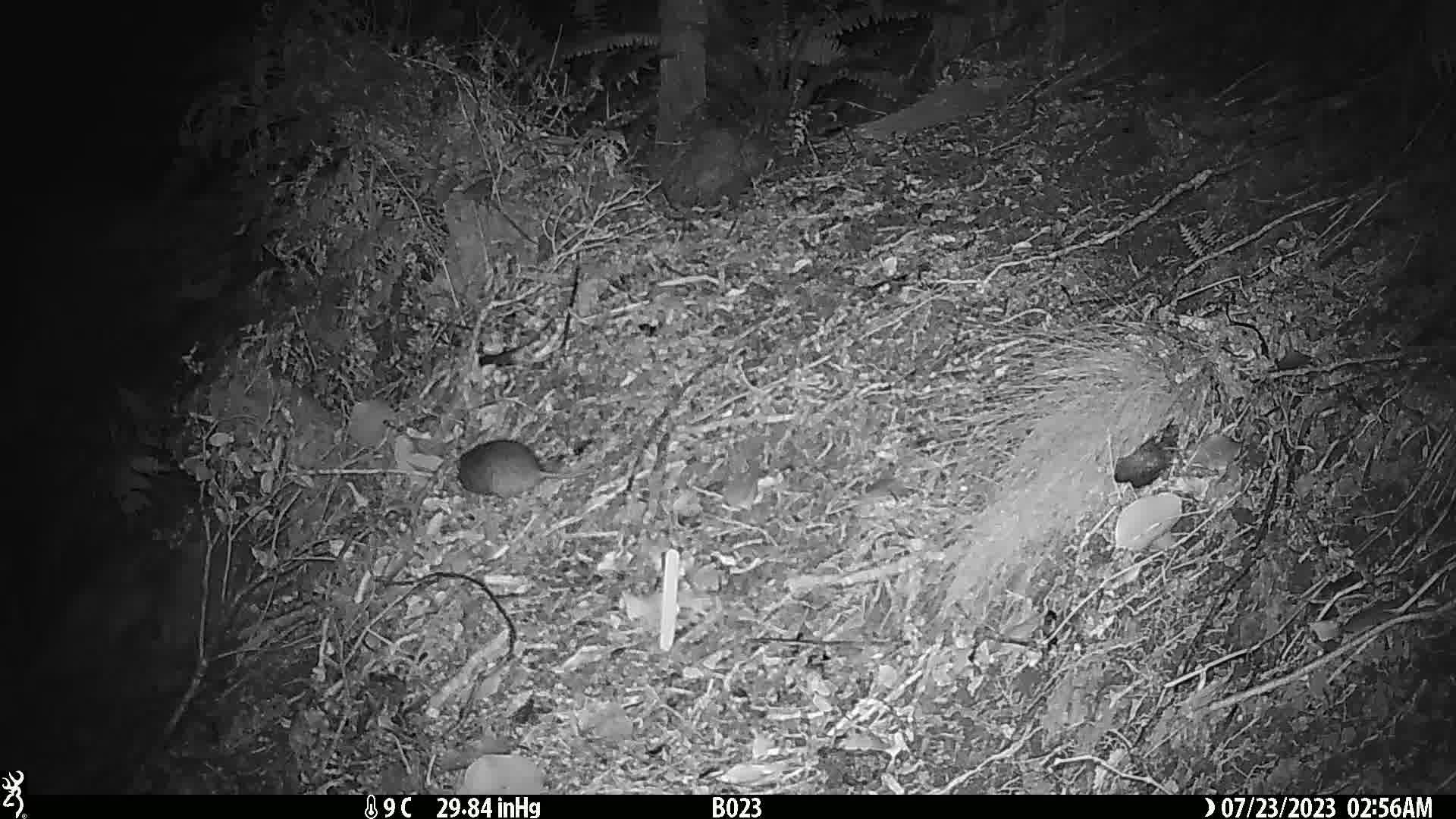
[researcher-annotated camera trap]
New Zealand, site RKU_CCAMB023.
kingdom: Animalia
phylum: Chordata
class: Mammalia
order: Rodentia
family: Muridae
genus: Rattus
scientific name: Rattus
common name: rat